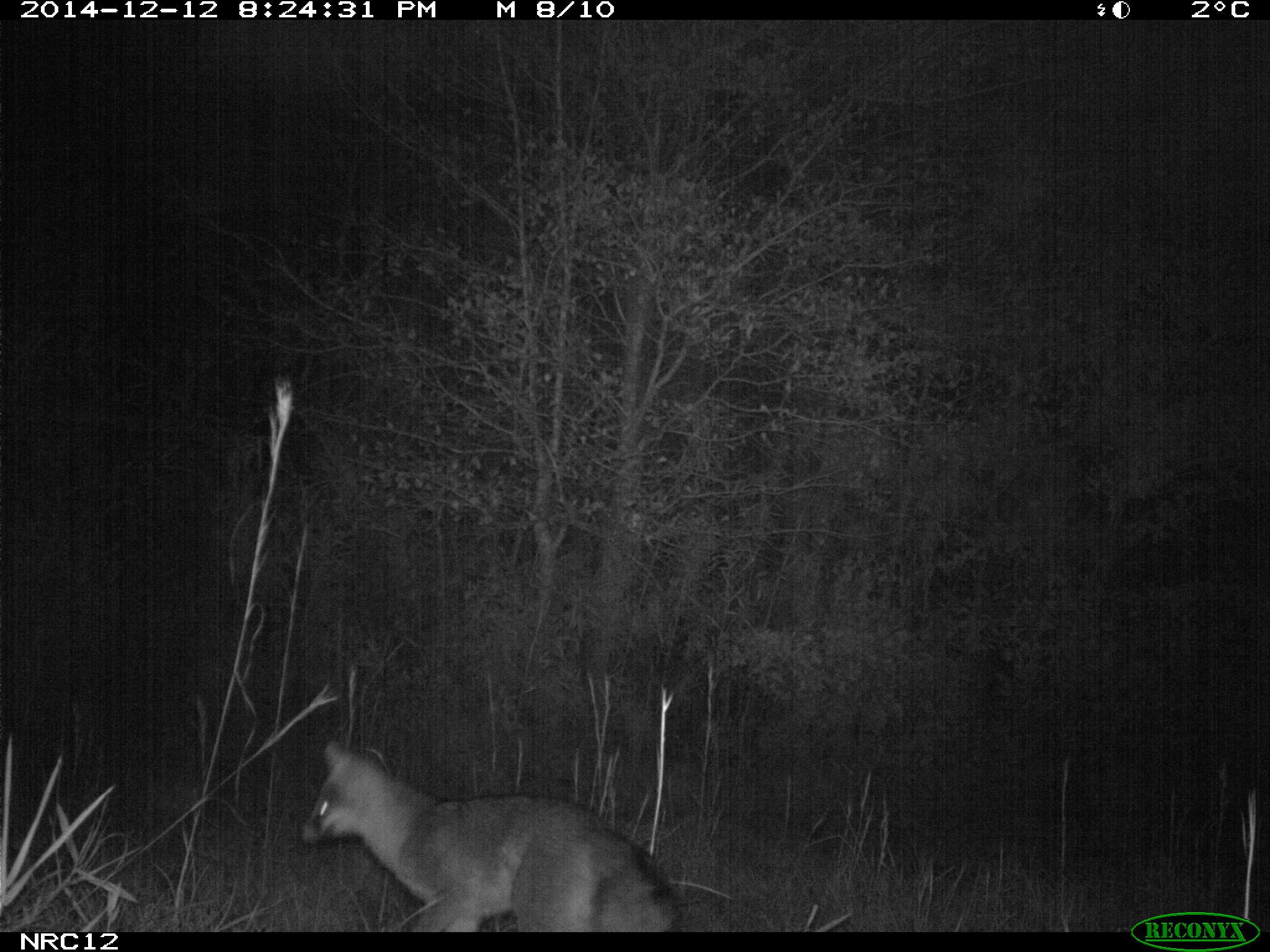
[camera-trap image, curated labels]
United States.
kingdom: Animalia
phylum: Chordata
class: Mammalia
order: Carnivora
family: Canidae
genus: Urocyon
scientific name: Urocyon cinereoargenteus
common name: gray fox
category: Grey Fox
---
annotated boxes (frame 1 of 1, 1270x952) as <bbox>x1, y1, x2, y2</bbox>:
Grey Fox: <bbox>295, 732, 705, 930</bbox>